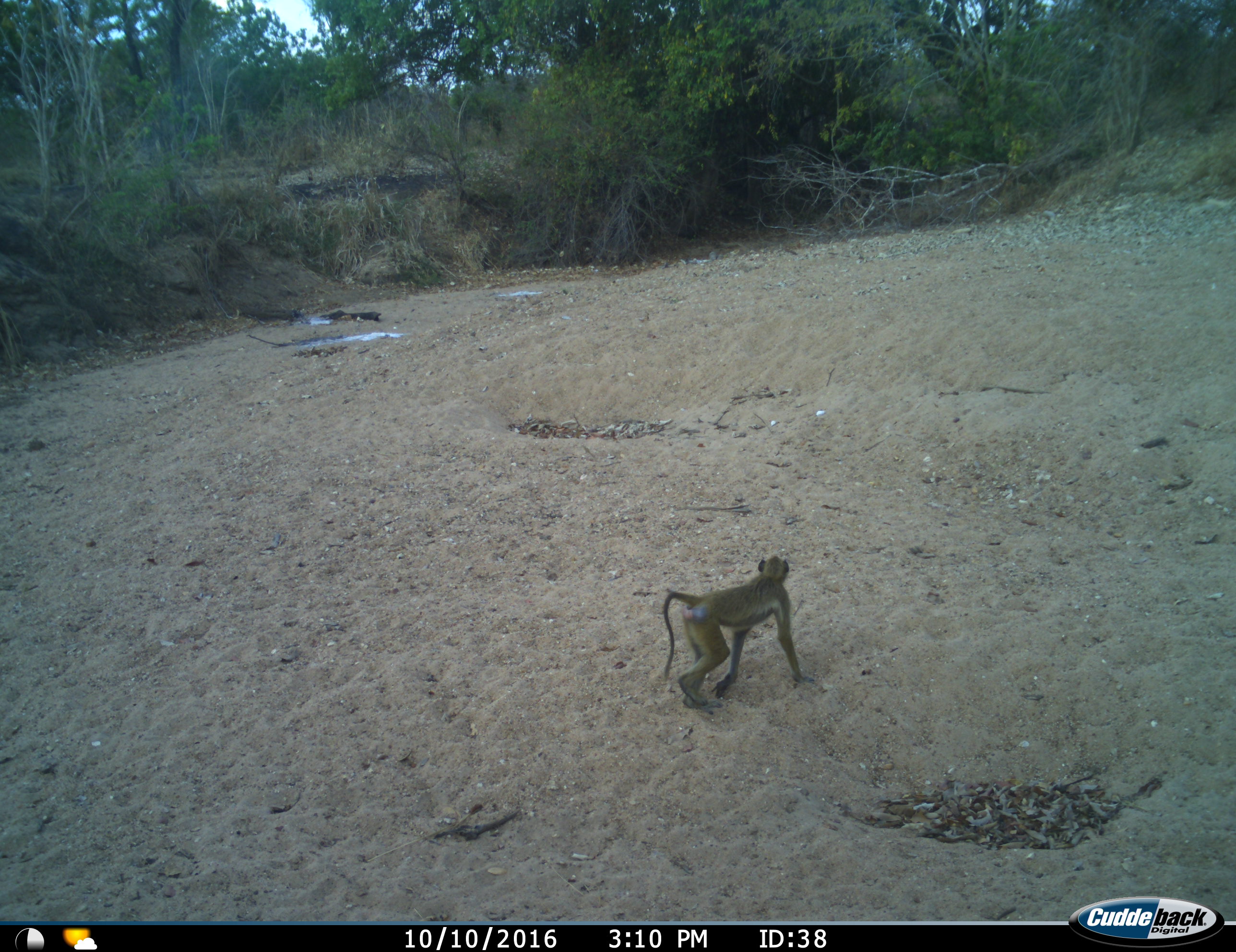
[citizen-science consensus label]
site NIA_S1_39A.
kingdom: Animalia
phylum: Chordata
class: Mammalia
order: Primates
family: Cercopithecidae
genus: Papio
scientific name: Papio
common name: baboon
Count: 1.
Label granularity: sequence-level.